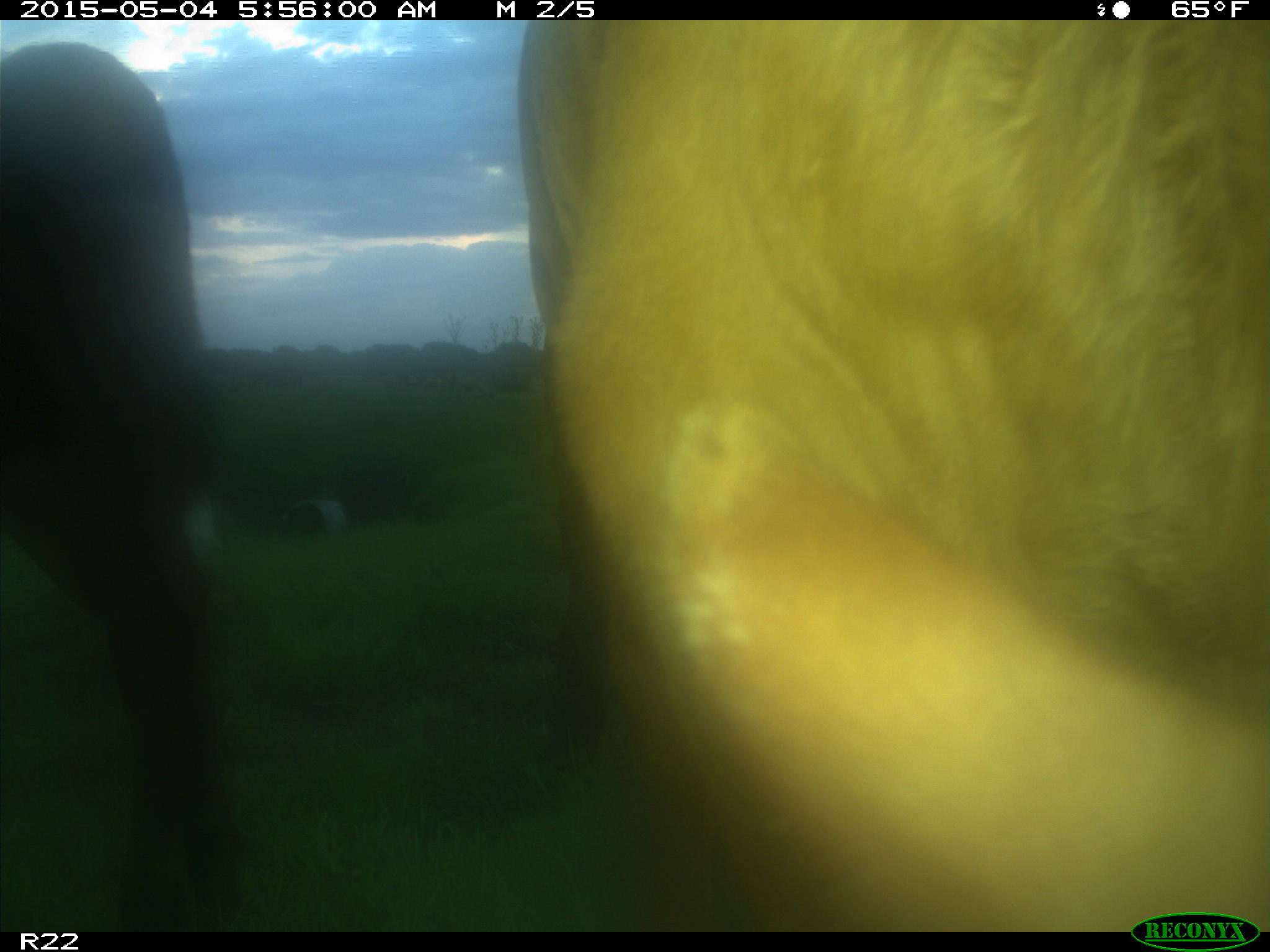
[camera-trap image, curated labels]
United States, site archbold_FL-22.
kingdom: Animalia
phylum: Chordata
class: Mammalia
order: Artiodactyla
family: Bovidae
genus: Bos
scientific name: Bos taurus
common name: domestic cow